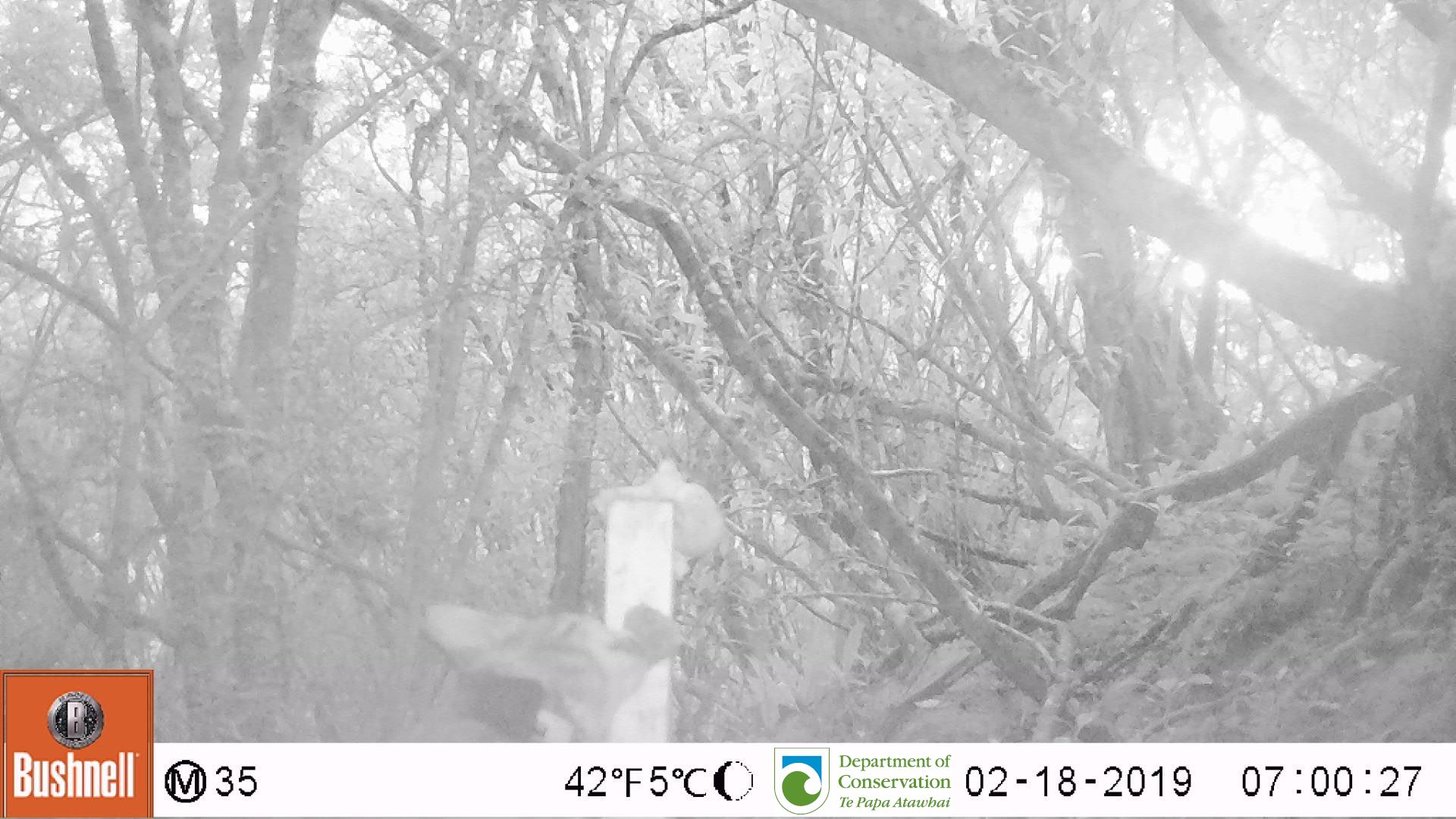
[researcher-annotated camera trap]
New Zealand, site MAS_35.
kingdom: Animalia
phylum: Chordata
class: Mammalia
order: Carnivora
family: Felidae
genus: Felis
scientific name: Felis catus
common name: domestic cat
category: cat